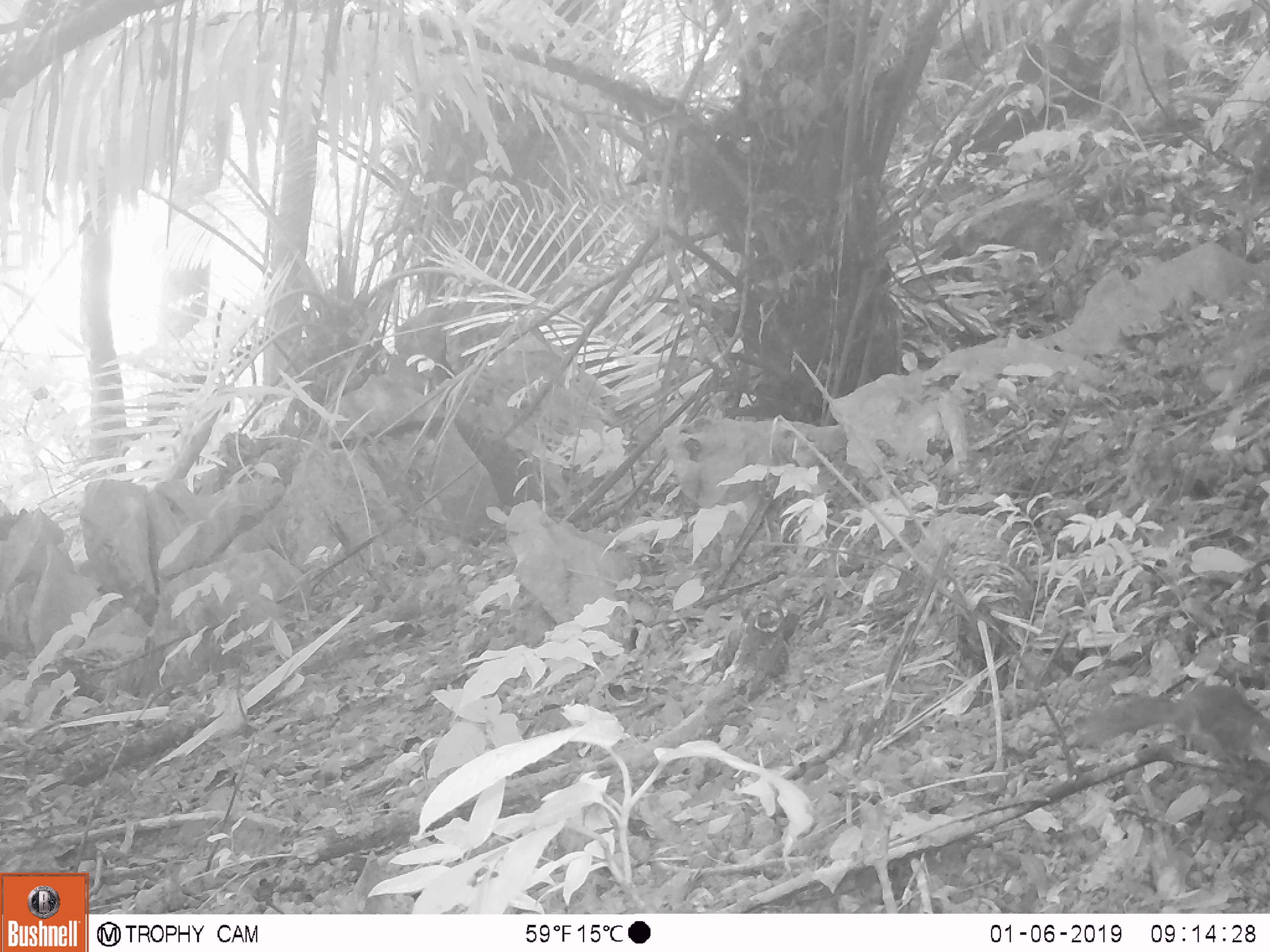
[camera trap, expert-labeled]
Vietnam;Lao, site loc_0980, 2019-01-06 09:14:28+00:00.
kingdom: Animalia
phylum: Chordata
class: Mammalia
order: Rodentia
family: Sciuridae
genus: Dremomys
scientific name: Dremomys rufigenis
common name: red-cheeked squirrel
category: red cheeked squirrel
Red cheeked squirrel (red-cheeked squirrel) (Dremomys rufigenis). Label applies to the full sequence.